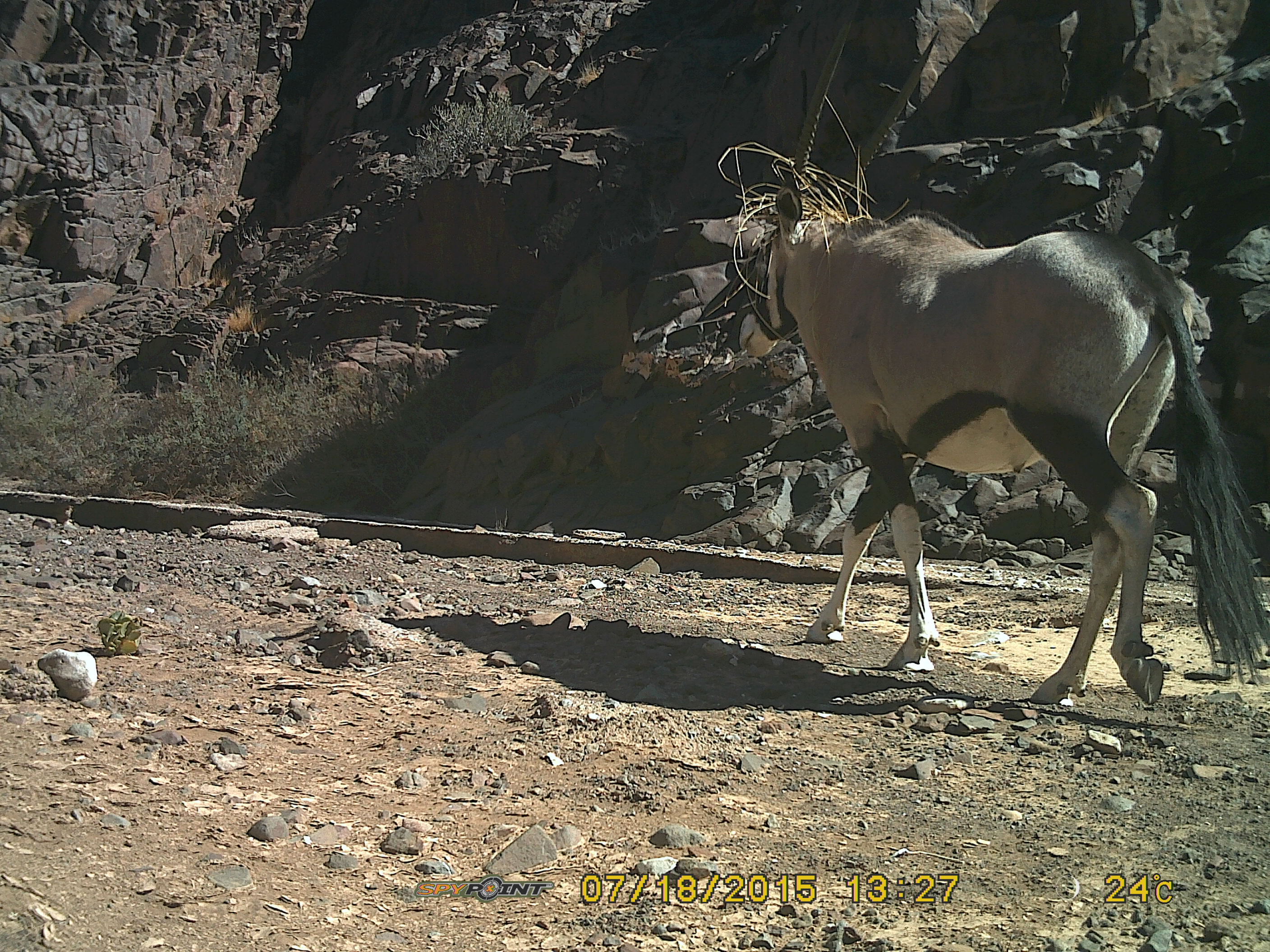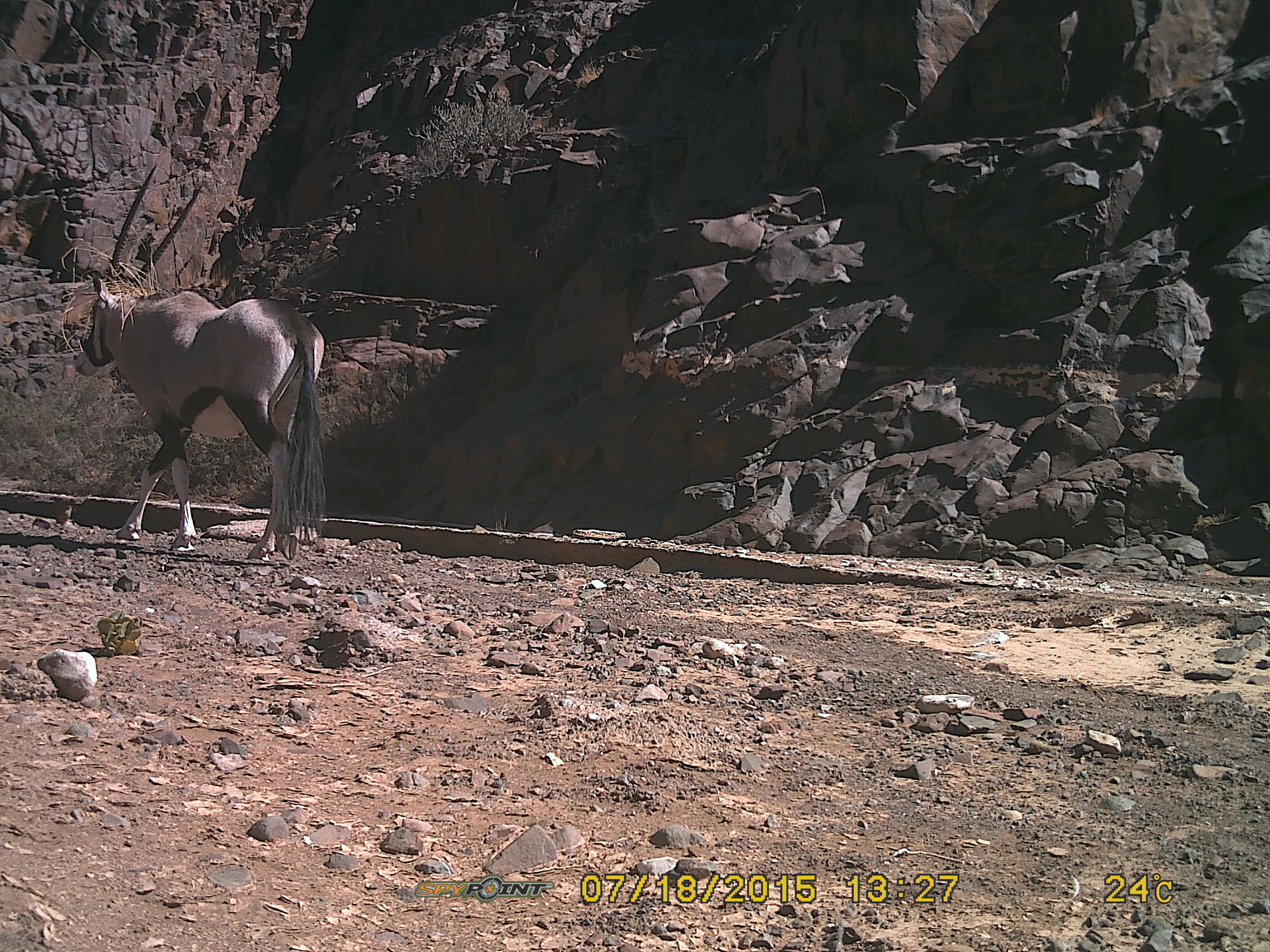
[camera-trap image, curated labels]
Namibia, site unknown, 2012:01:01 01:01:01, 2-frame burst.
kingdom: Animalia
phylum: Chordata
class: Mammalia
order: Artiodactyla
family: Bovidae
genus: Oryx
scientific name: Oryx gazella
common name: gemsbok